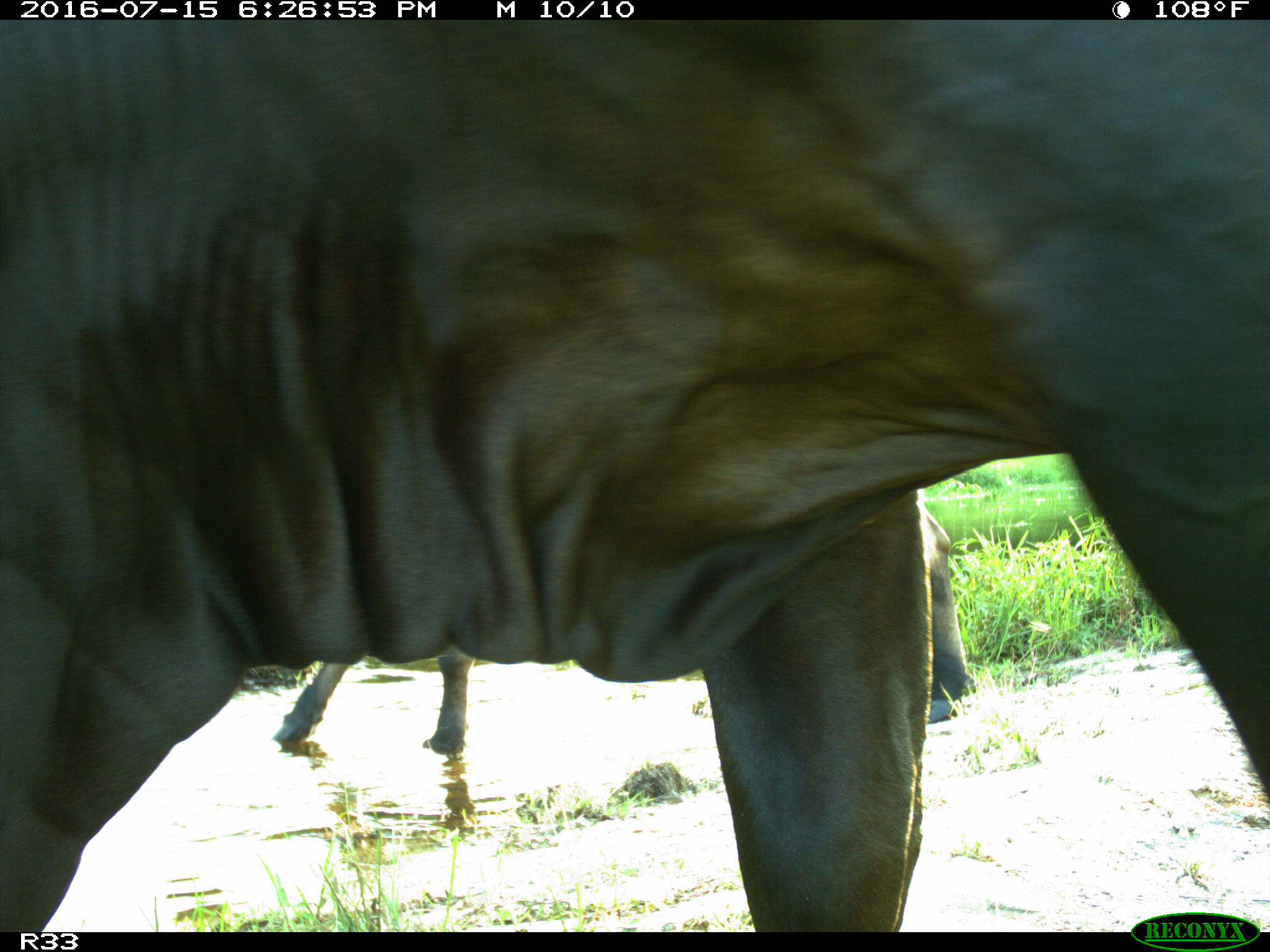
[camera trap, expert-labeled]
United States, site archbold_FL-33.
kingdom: Animalia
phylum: Chordata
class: Mammalia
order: Artiodactyla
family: Bovidae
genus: Bos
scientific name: Bos taurus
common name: domestic cow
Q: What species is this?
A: Bos taurus (domestic cow).